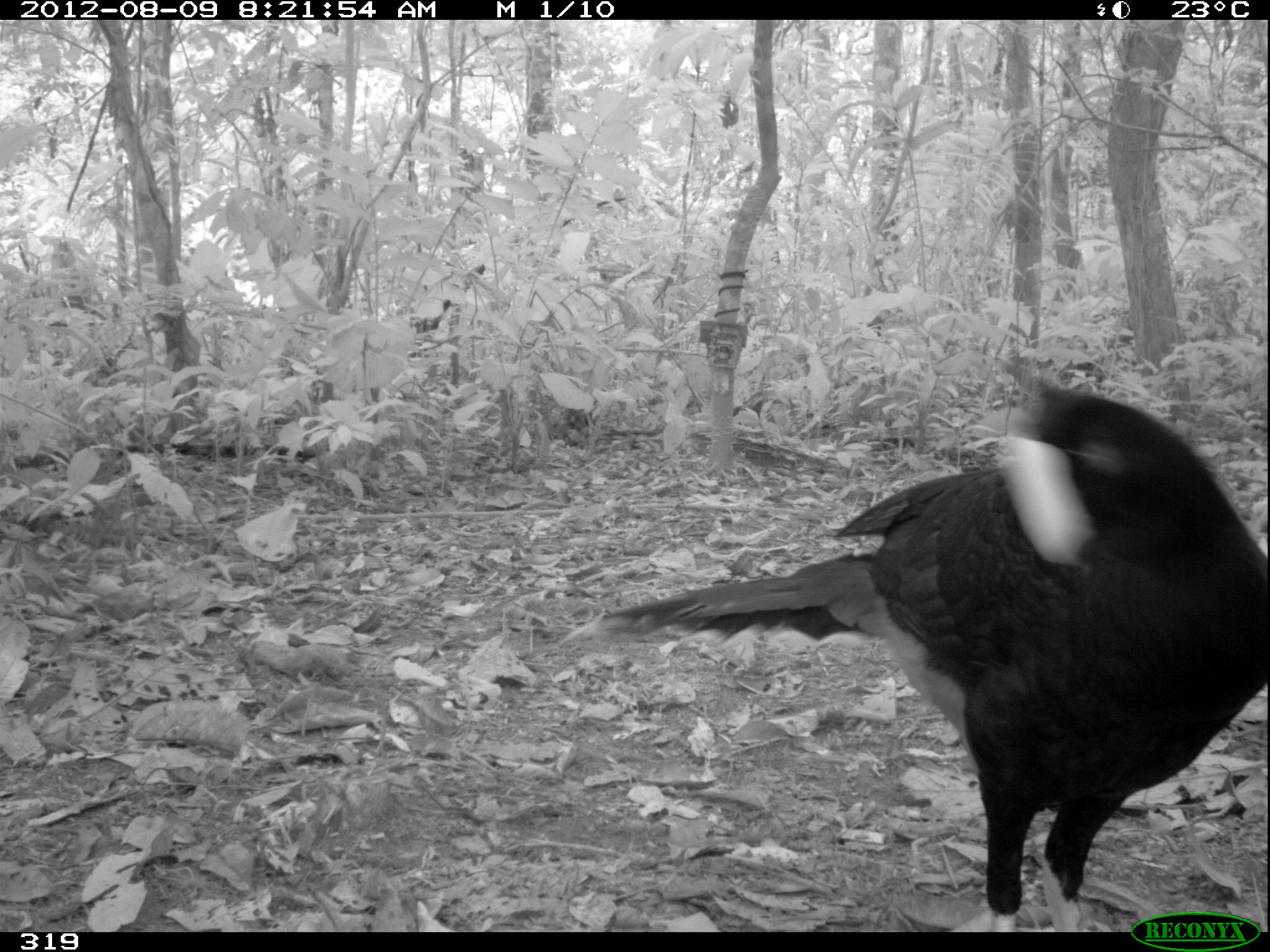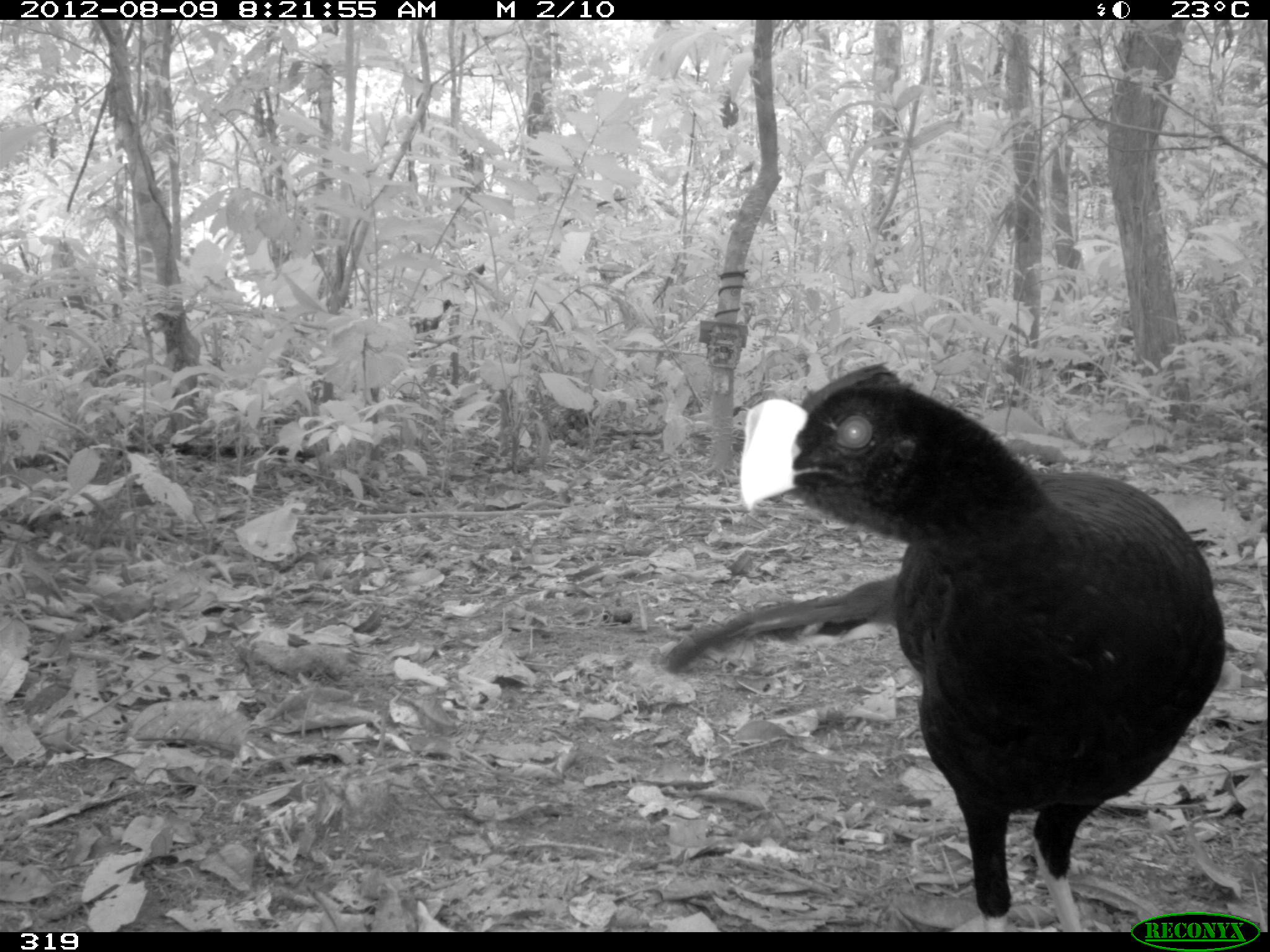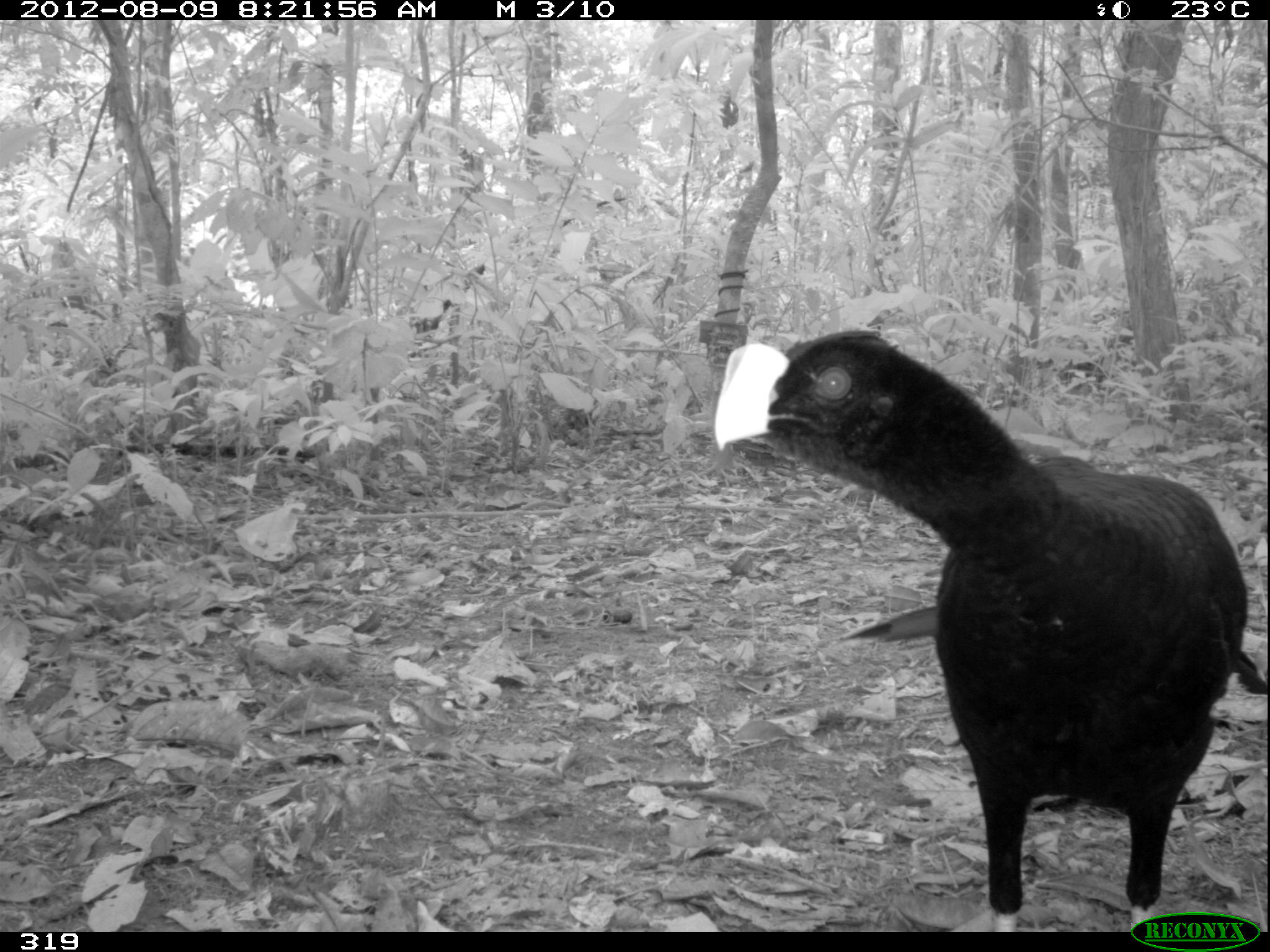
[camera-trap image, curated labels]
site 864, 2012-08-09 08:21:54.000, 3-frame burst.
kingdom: Animalia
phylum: Chordata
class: Aves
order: Galliformes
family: Cracidae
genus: Mitu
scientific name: Mitu tuberosum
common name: razor-billed curassow